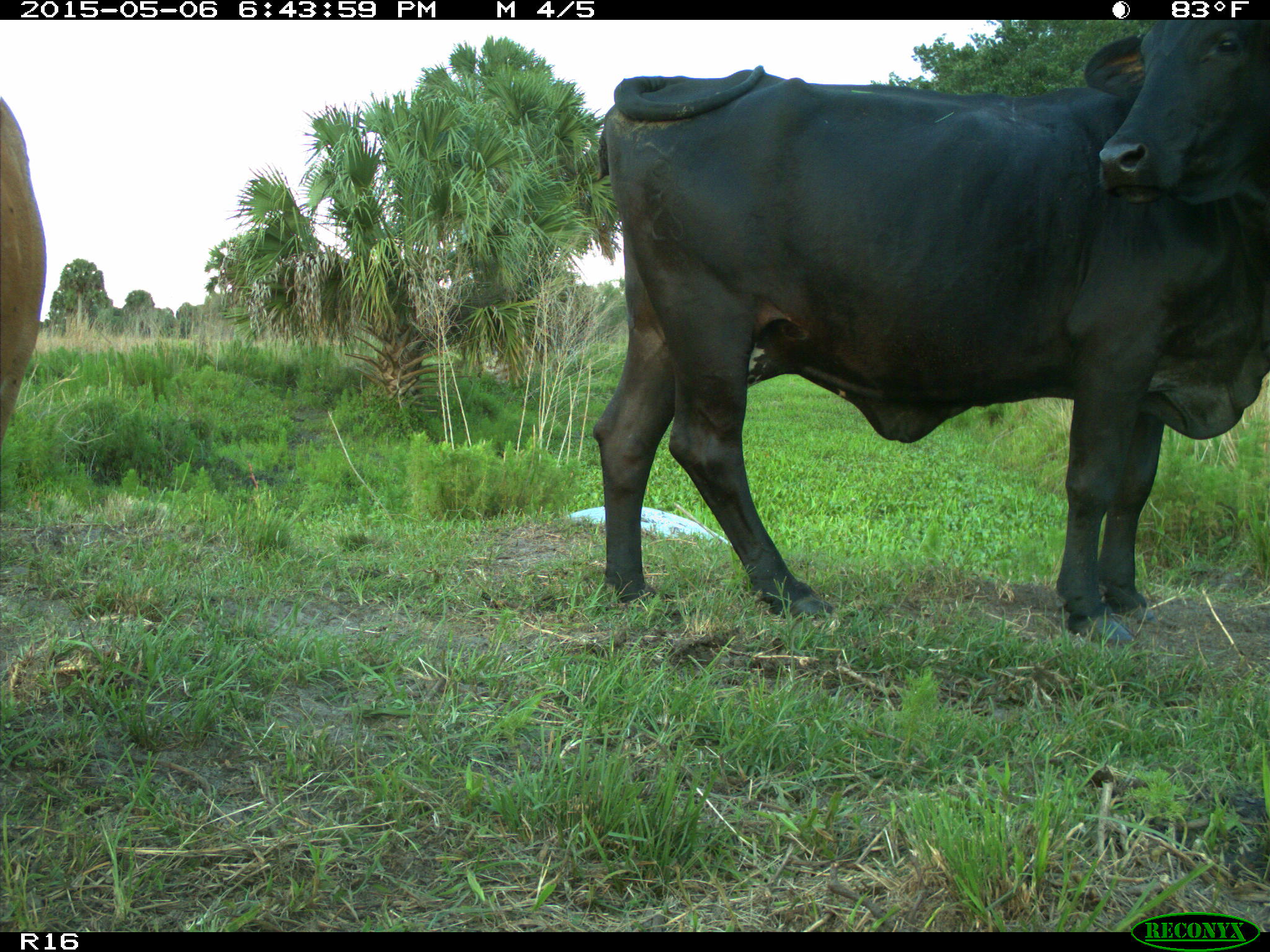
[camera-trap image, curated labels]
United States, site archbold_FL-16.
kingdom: Animalia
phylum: Chordata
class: Mammalia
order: Artiodactyla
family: Bovidae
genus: Bos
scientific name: Bos taurus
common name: domestic cow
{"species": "Bos taurus (domestic cow)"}